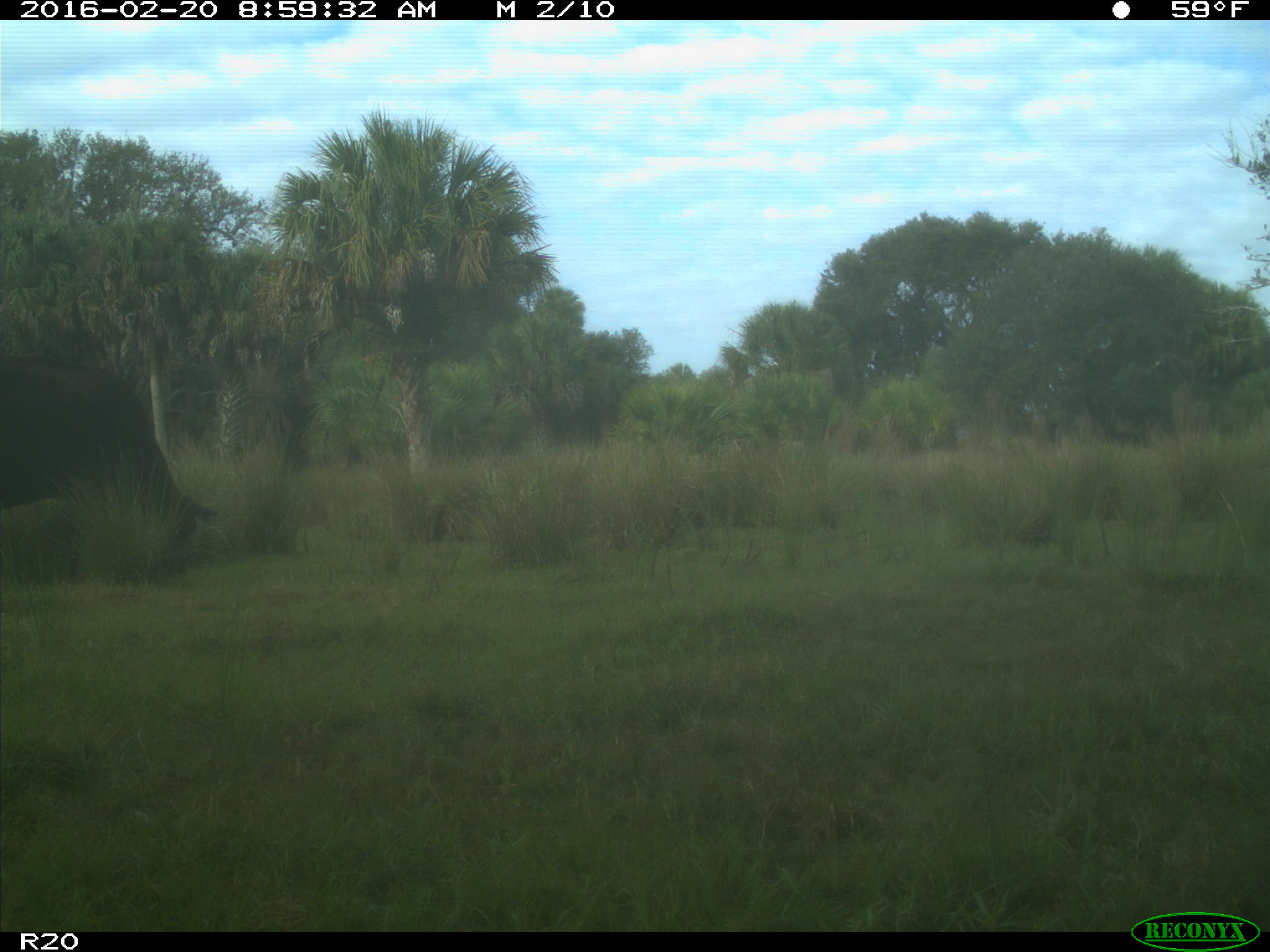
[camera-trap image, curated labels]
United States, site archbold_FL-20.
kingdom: Animalia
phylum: Chordata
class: Mammalia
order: Artiodactyla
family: Bovidae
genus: Bos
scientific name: Bos taurus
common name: domestic cow